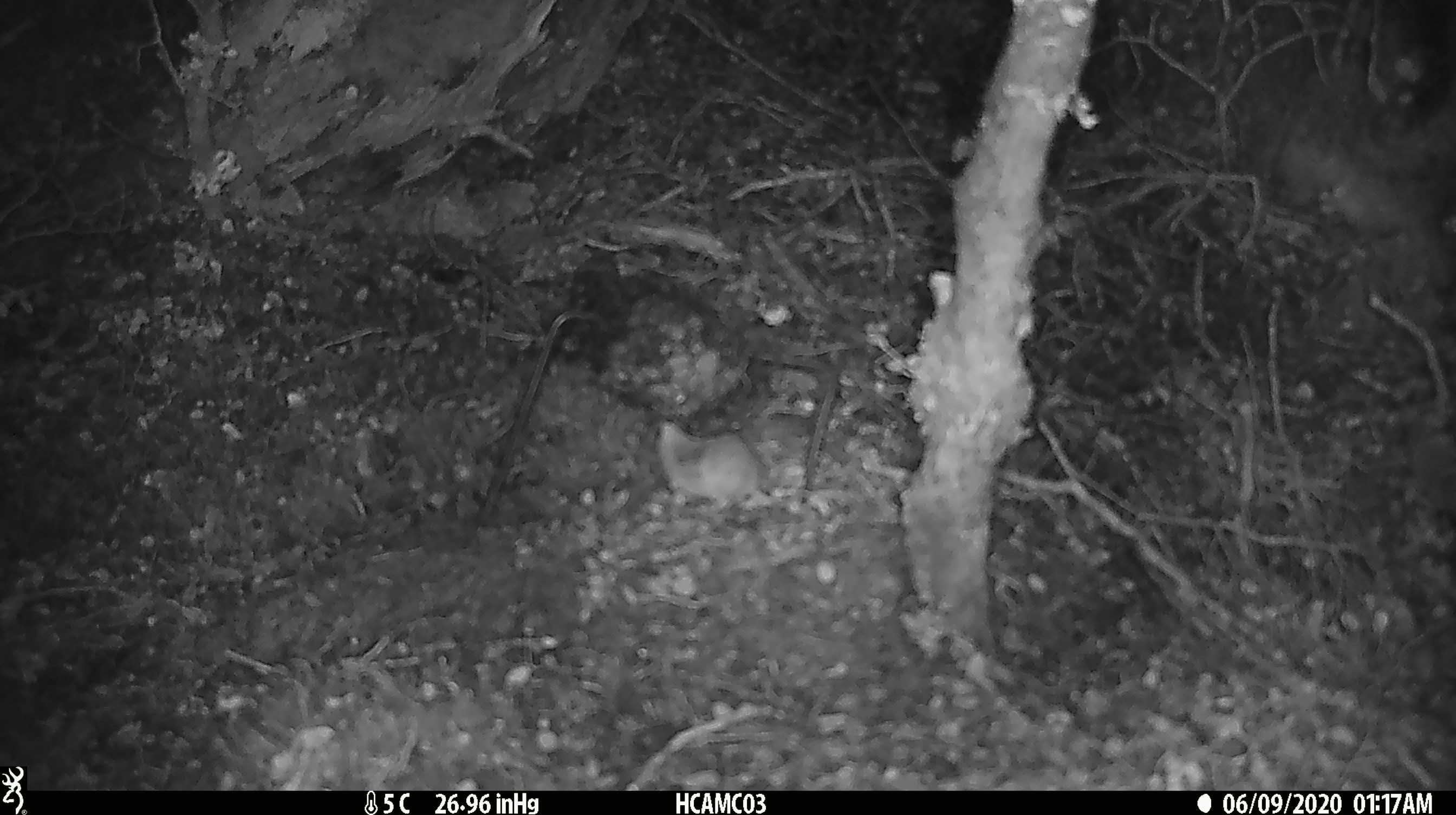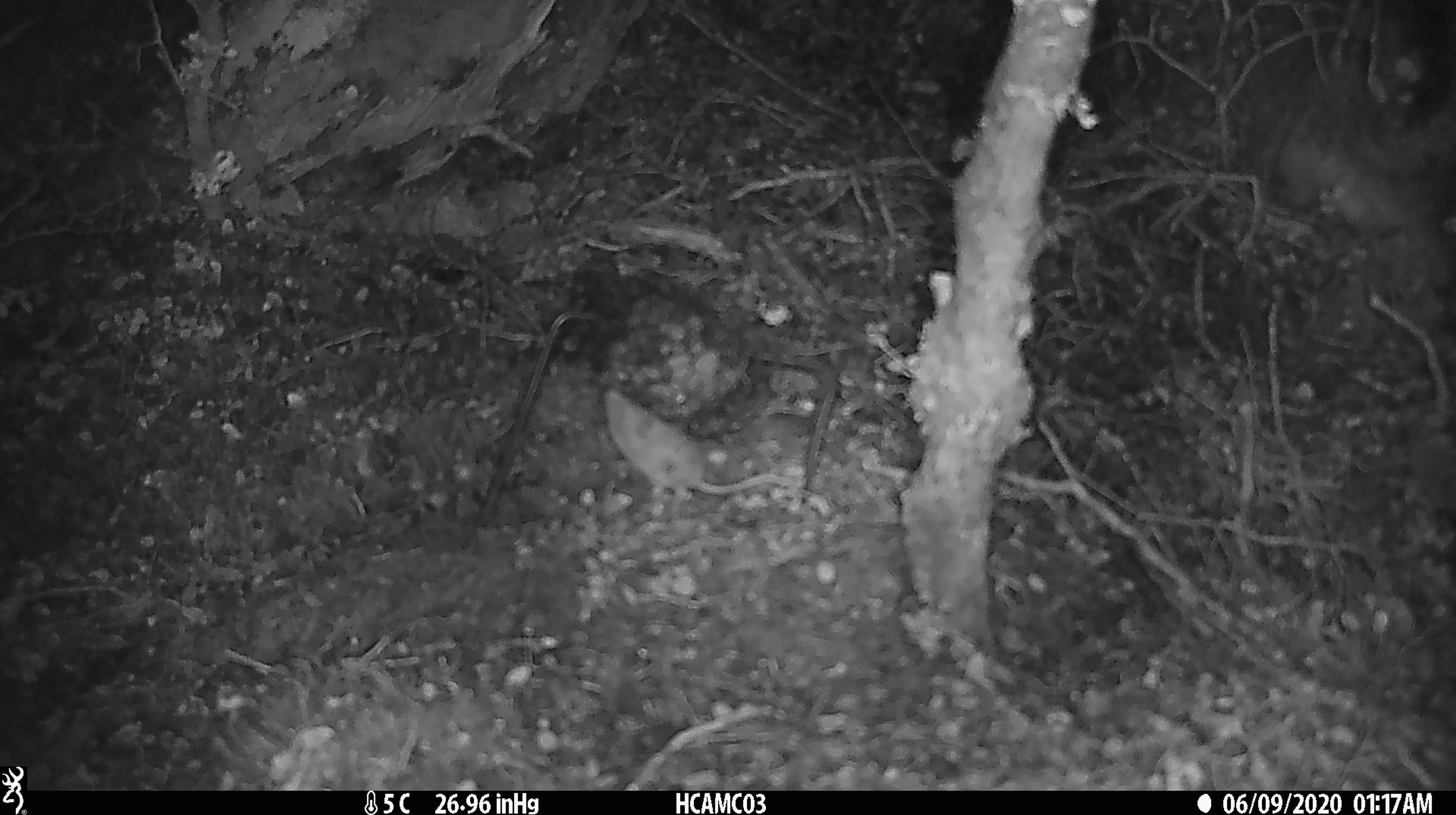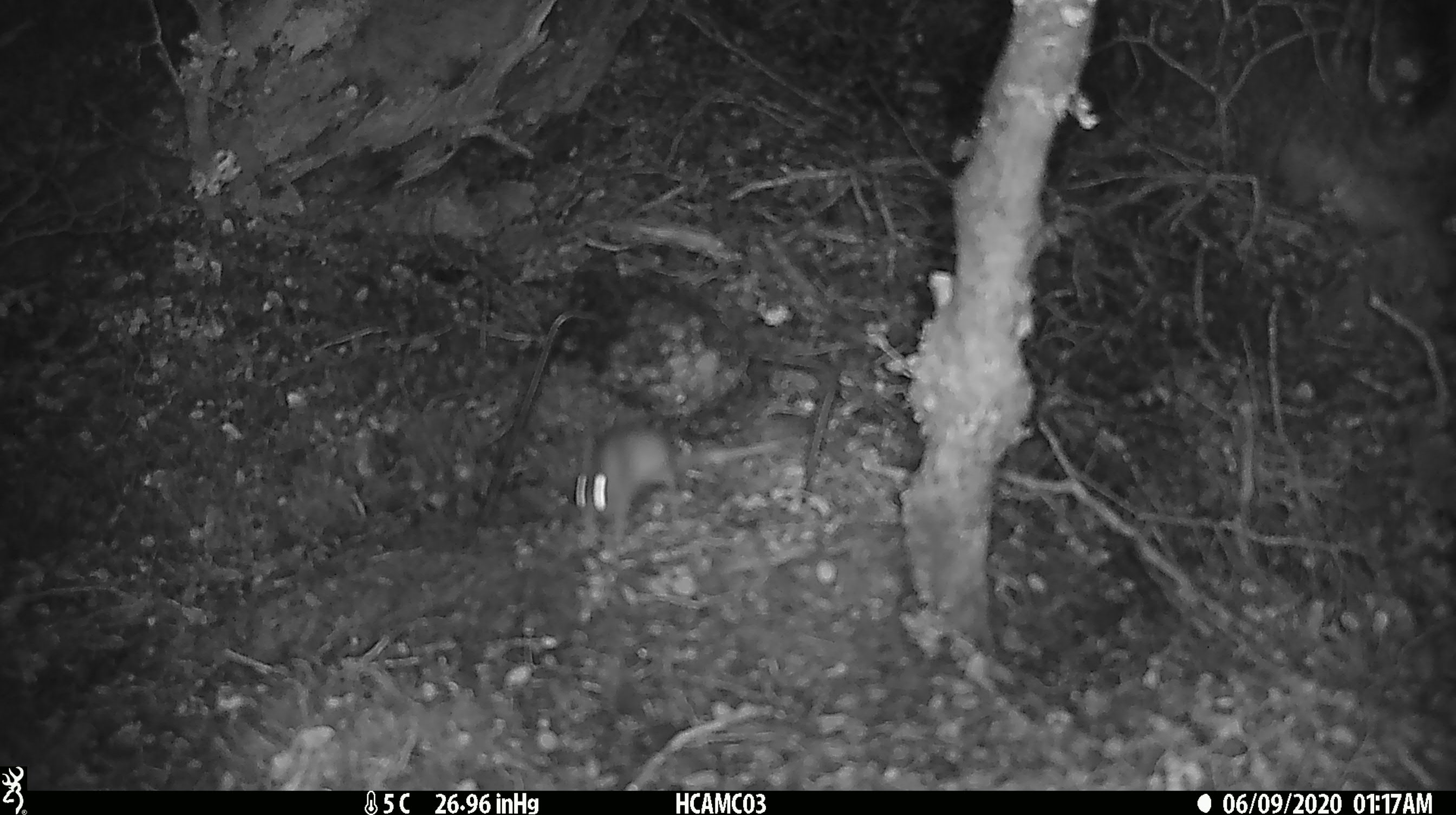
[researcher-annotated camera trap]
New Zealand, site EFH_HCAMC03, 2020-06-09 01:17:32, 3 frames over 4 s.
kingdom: Animalia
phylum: Chordata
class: Mammalia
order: Rodentia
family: Muridae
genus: Mus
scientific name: Mus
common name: mouse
Mouse (Mus).